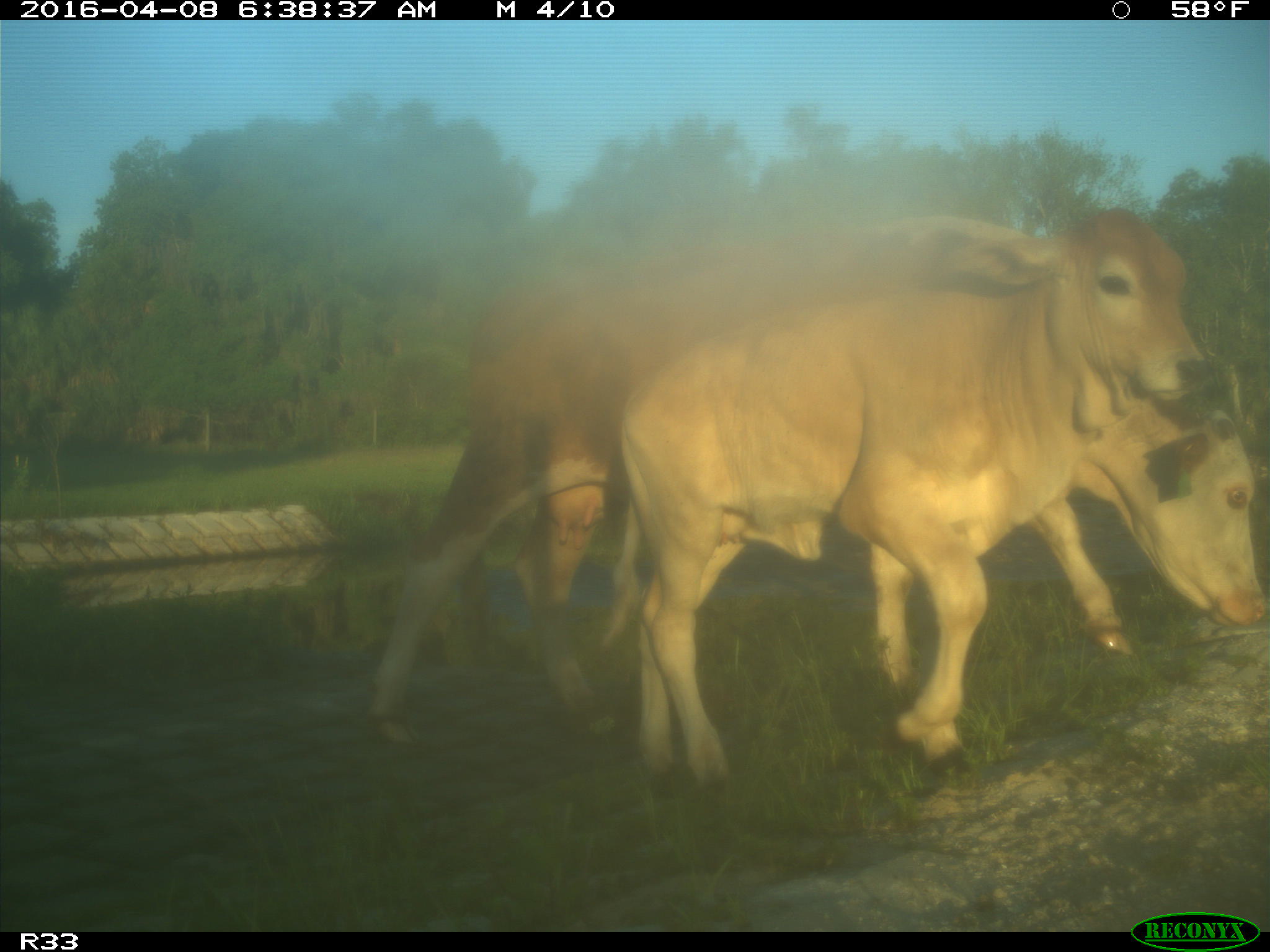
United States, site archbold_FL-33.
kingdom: Animalia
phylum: Chordata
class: Mammalia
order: Artiodactyla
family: Bovidae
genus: Bos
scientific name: Bos taurus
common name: domestic cow